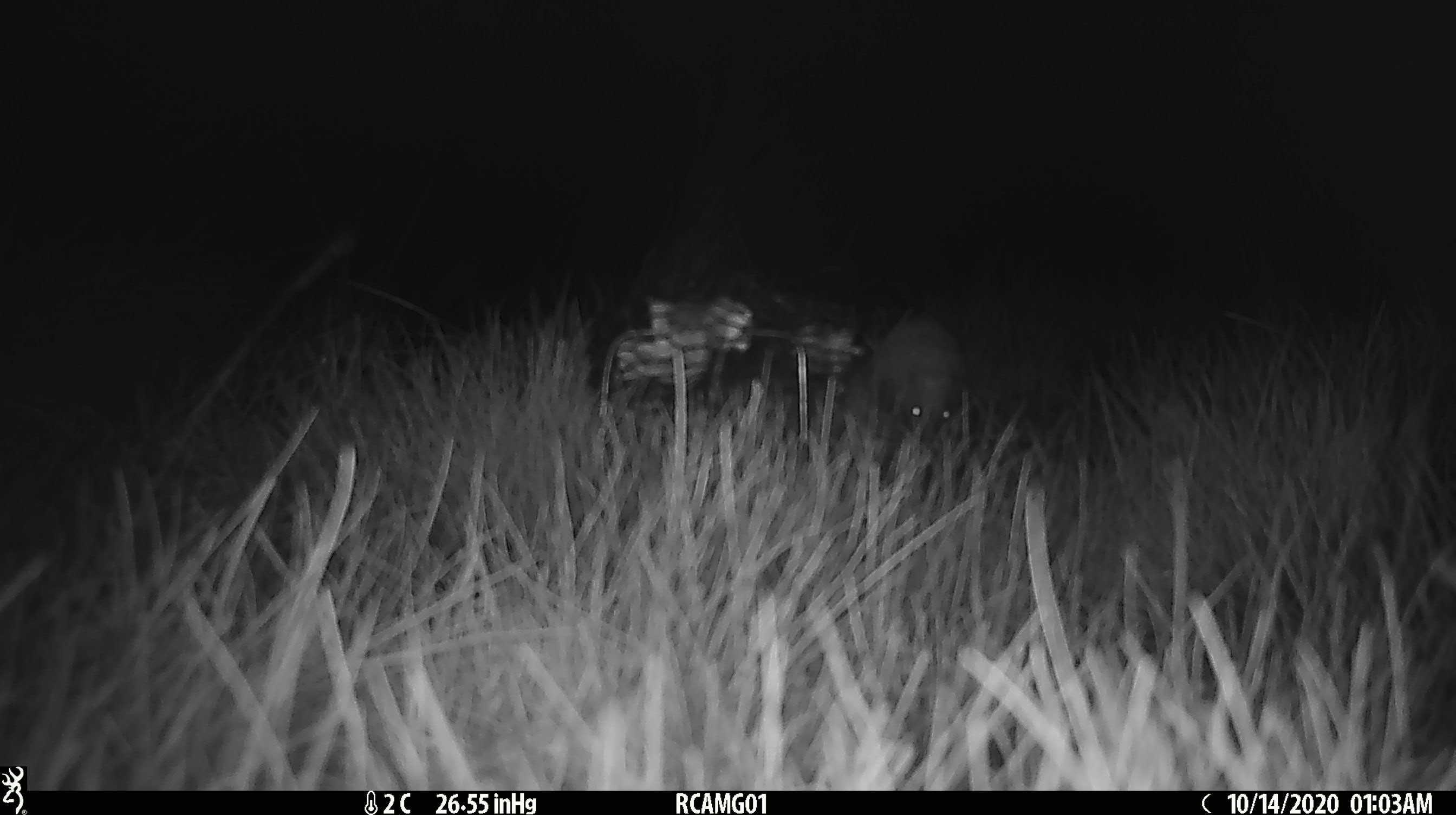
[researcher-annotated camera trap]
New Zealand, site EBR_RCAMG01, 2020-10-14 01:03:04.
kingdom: Animalia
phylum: Chordata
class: Mammalia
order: Eulipotyphla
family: Erinaceidae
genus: Erinaceus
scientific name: Erinaceus europaeus europaeus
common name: european hedgehog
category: hedgehog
Hedgehog (european hedgehog) (Erinaceus europaeus europaeus).